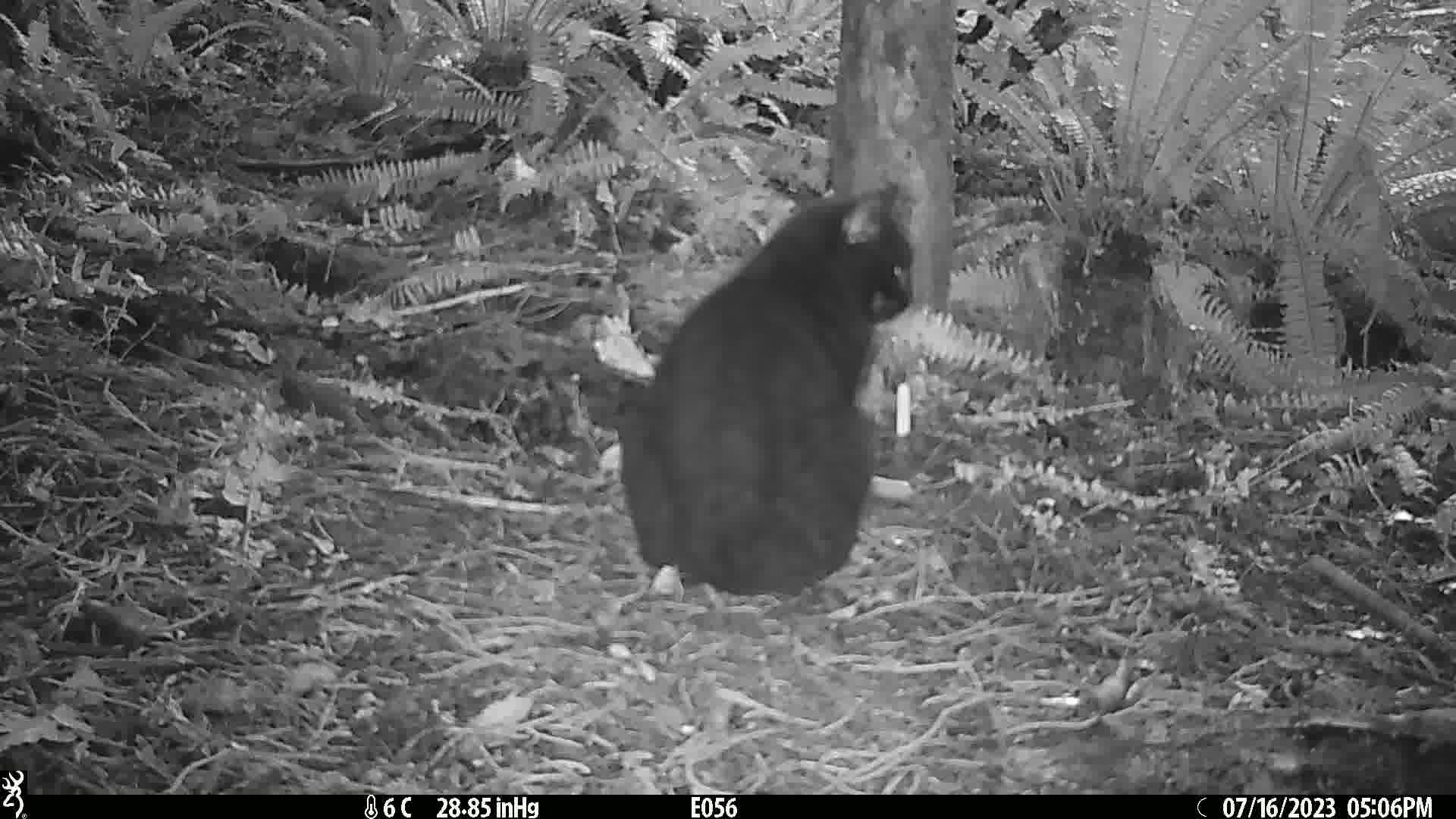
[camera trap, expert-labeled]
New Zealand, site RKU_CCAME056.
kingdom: Animalia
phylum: Chordata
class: Mammalia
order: Carnivora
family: Felidae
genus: Felis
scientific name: Felis catus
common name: domestic cat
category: cat